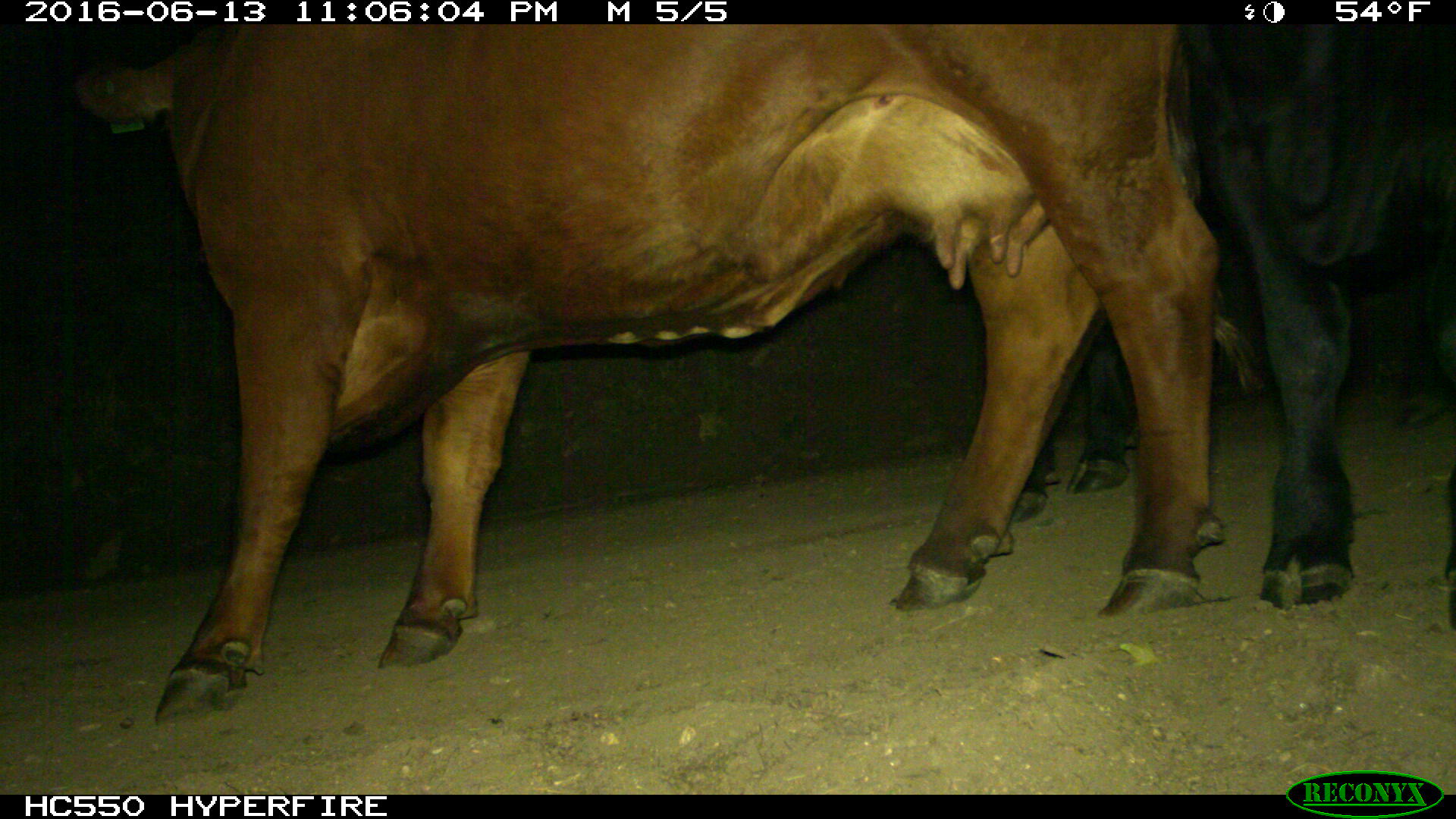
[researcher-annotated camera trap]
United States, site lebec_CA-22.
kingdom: Animalia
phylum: Chordata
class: Mammalia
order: Artiodactyla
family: Bovidae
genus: Bos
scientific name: Bos taurus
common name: domestic cow